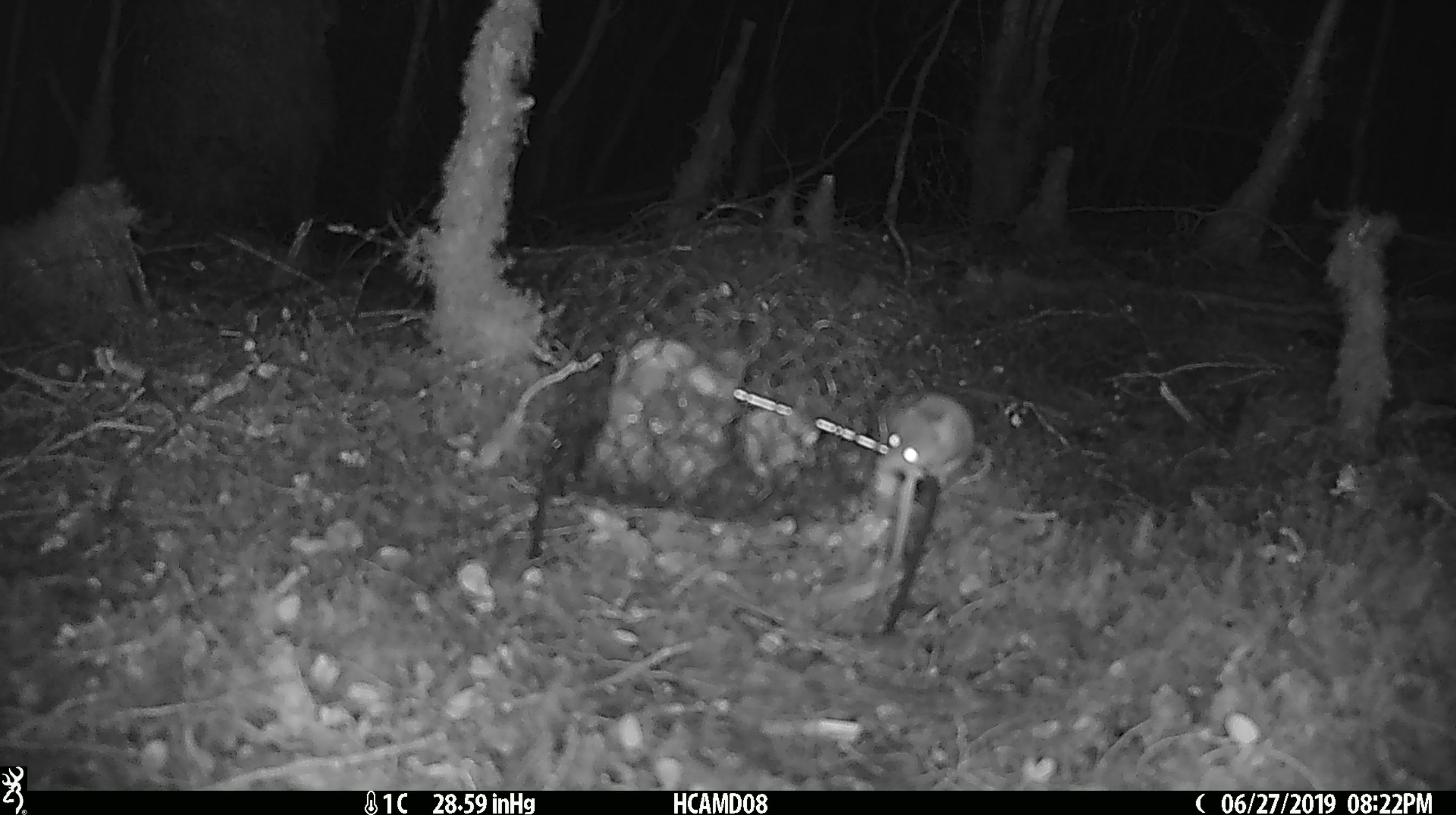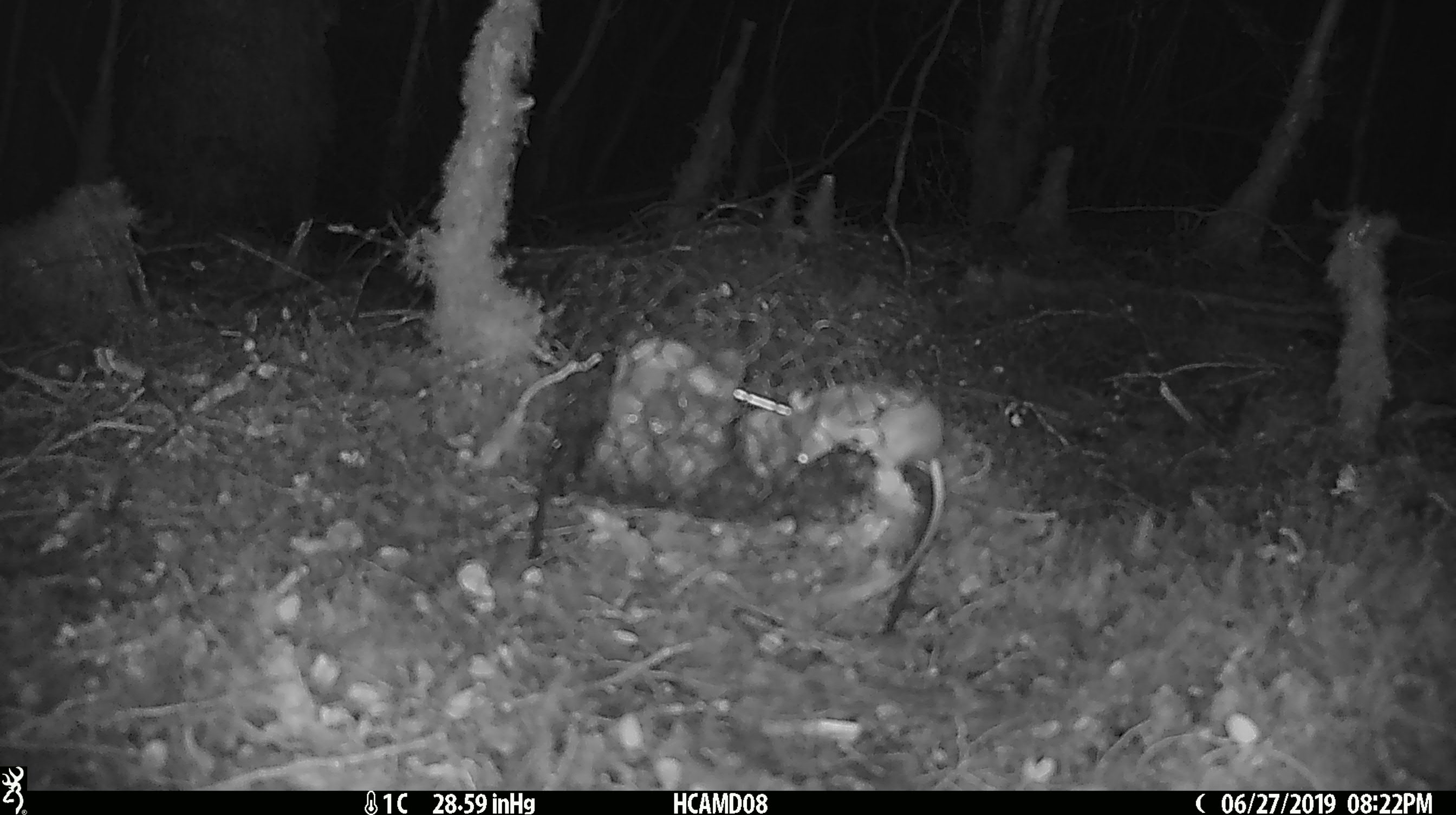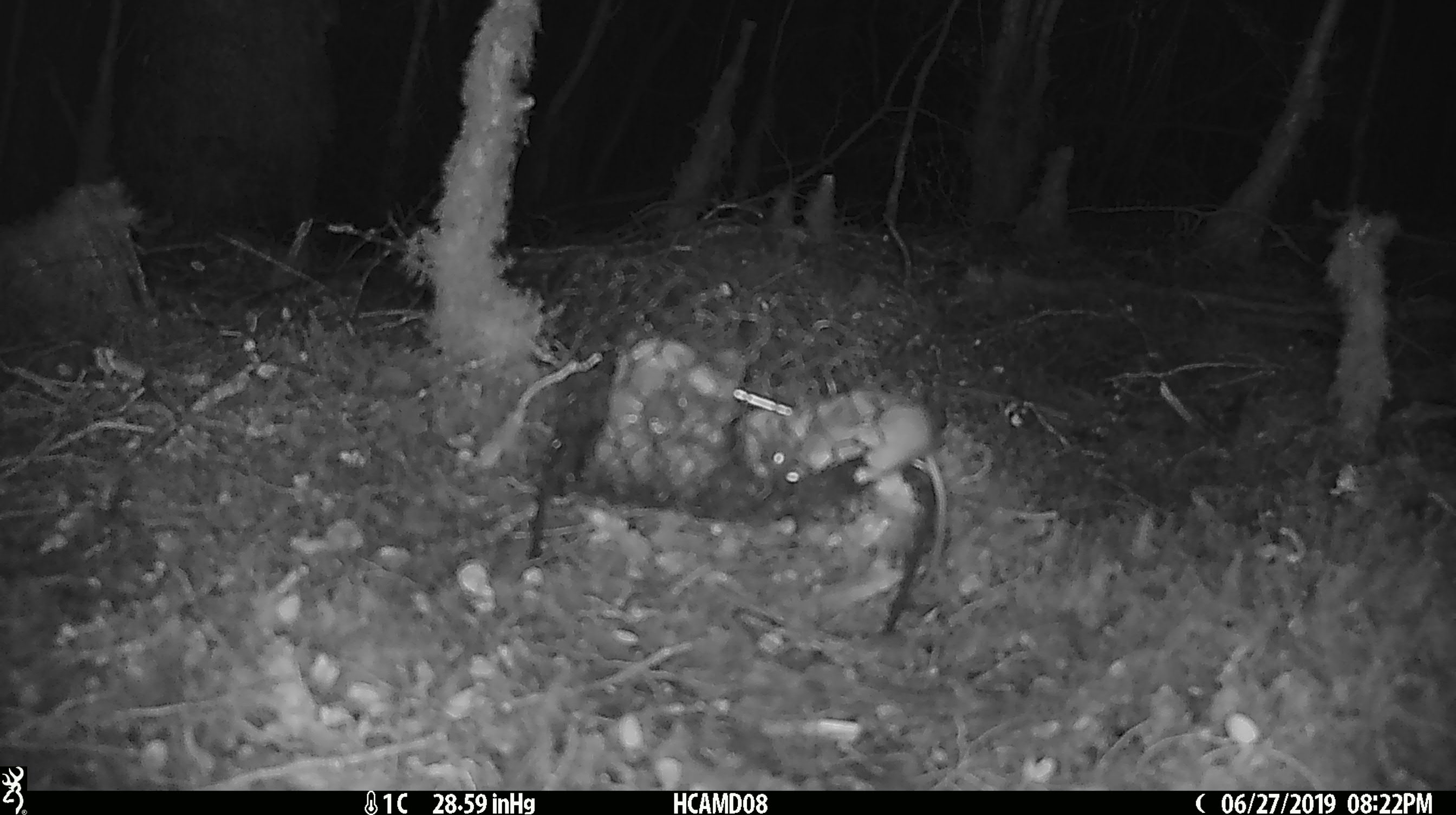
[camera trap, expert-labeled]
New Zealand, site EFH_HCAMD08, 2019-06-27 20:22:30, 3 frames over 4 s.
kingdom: Animalia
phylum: Chordata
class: Mammalia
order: Rodentia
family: Muridae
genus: Mus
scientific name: Mus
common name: mouse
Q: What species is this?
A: Mouse (Mus).